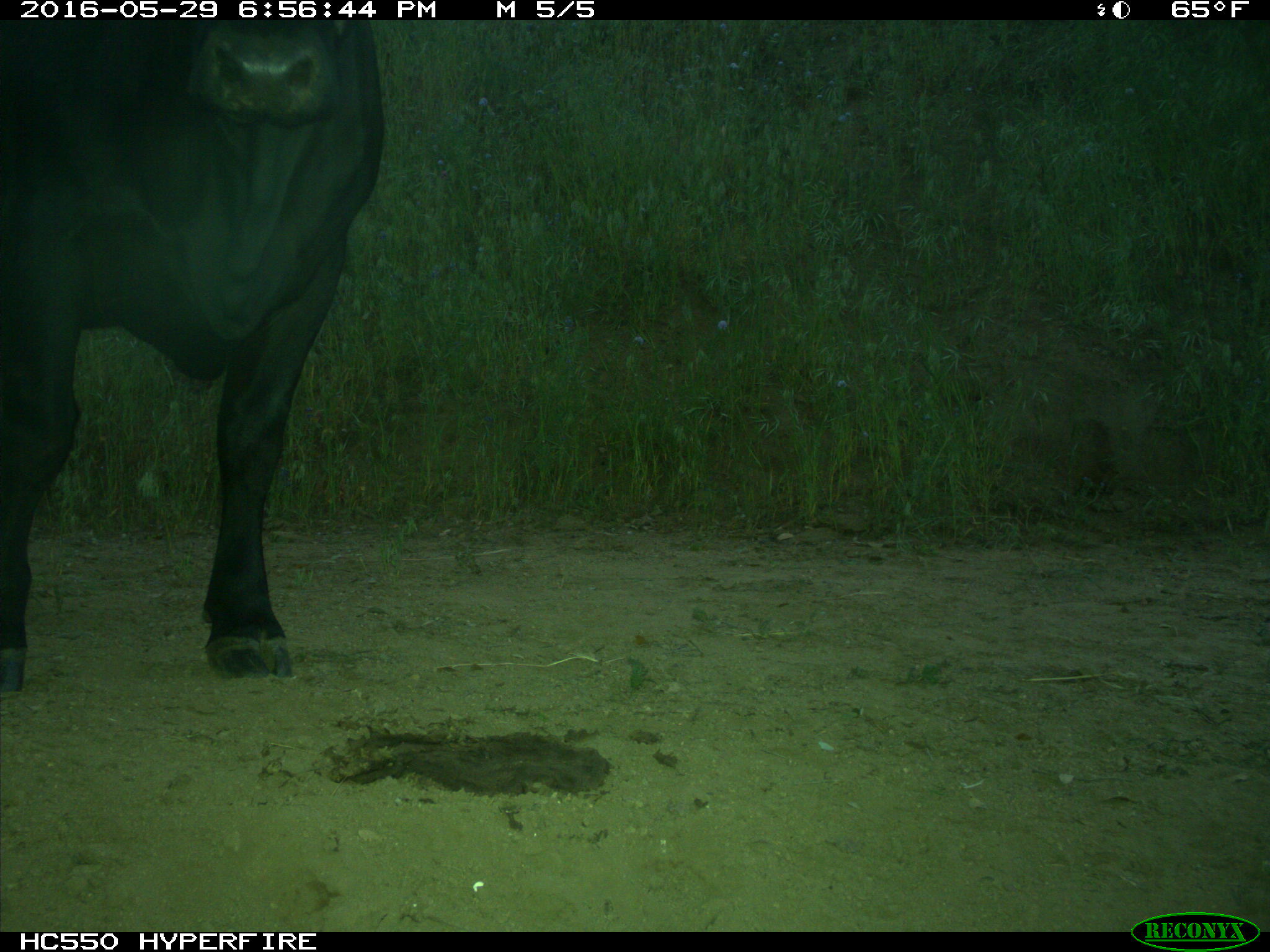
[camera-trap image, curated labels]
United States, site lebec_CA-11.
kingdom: Animalia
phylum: Chordata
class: Mammalia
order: Artiodactyla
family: Bovidae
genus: Bos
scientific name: Bos taurus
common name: domestic cow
Bos taurus (domestic cow).